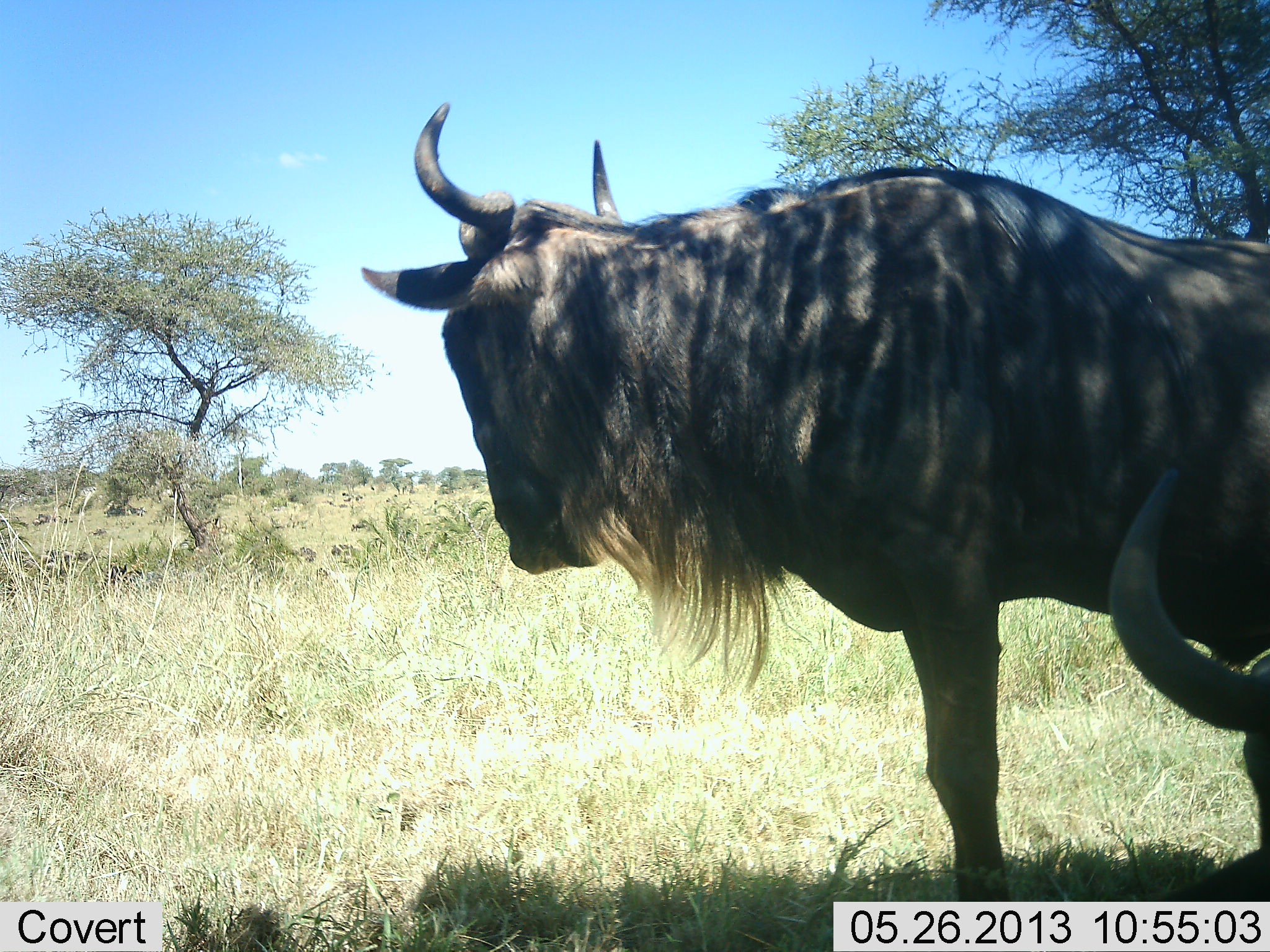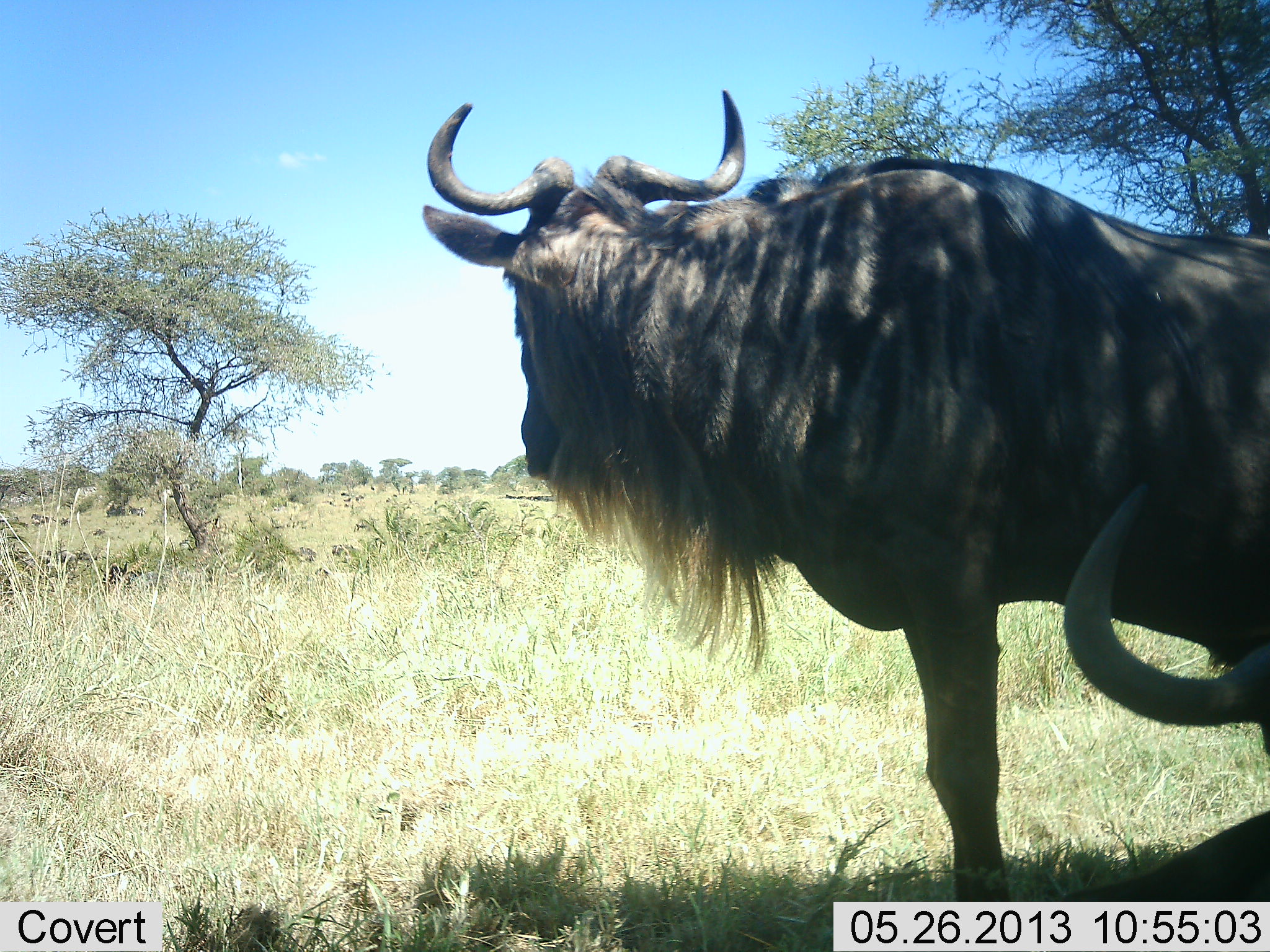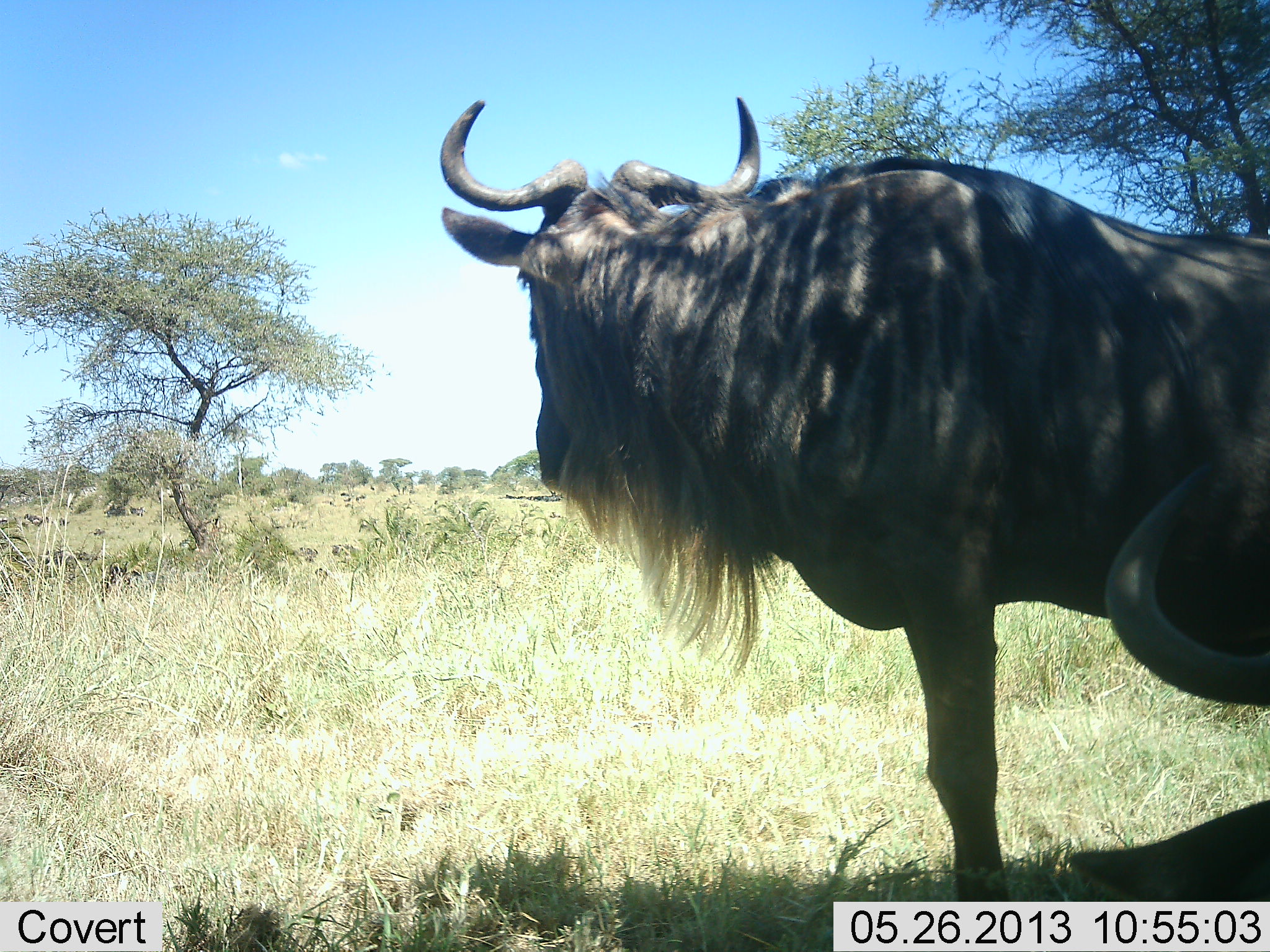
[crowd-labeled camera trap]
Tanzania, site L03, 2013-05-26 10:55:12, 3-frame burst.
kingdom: Animalia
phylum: Chordata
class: Mammalia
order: Artiodactyla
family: Bovidae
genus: Connochaetes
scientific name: Connochaetes taurinus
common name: blue wildebeest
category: wildebeest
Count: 2.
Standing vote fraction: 90%.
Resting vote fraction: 60%.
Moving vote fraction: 0%.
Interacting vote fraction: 0%.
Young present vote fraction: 0%.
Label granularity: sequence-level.